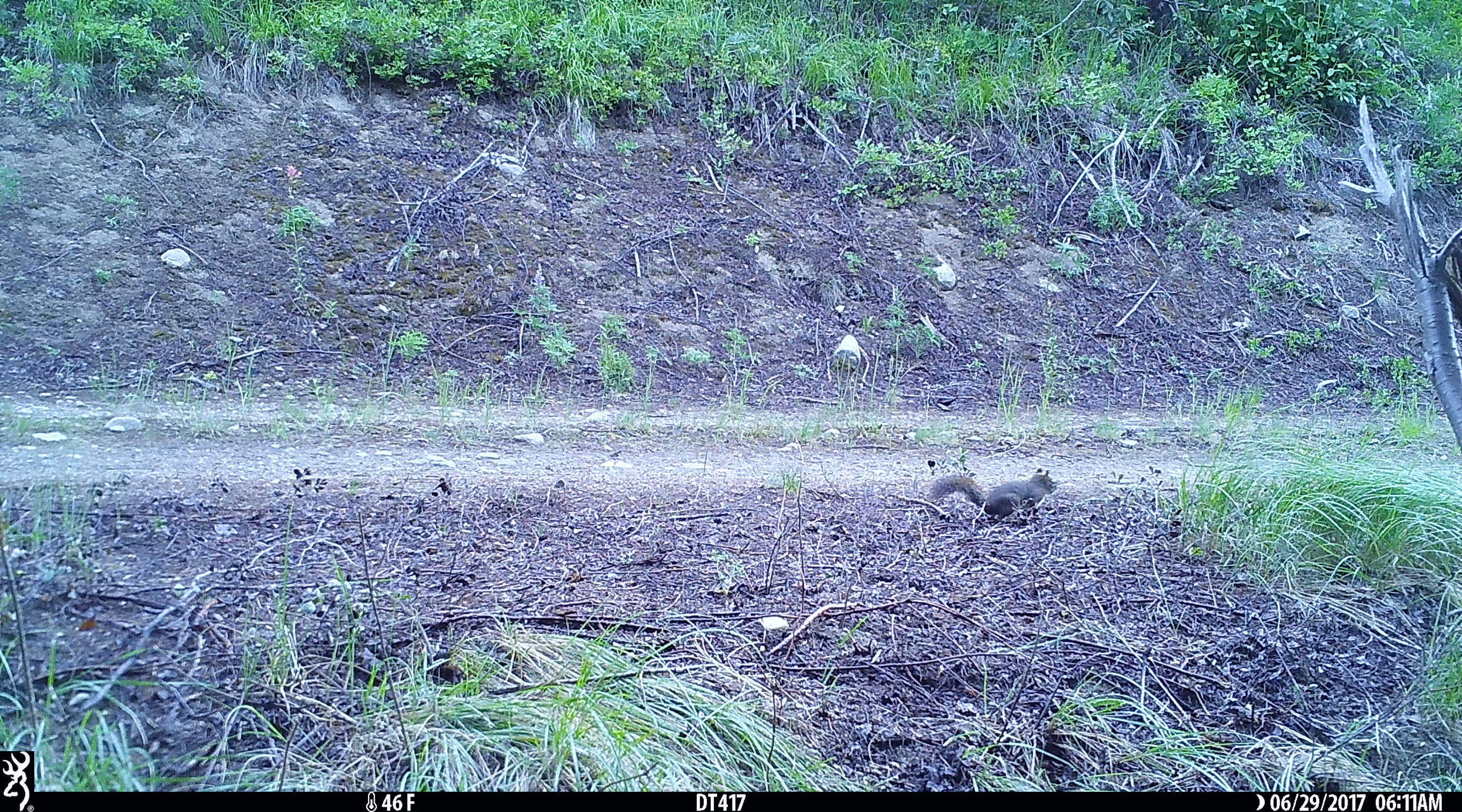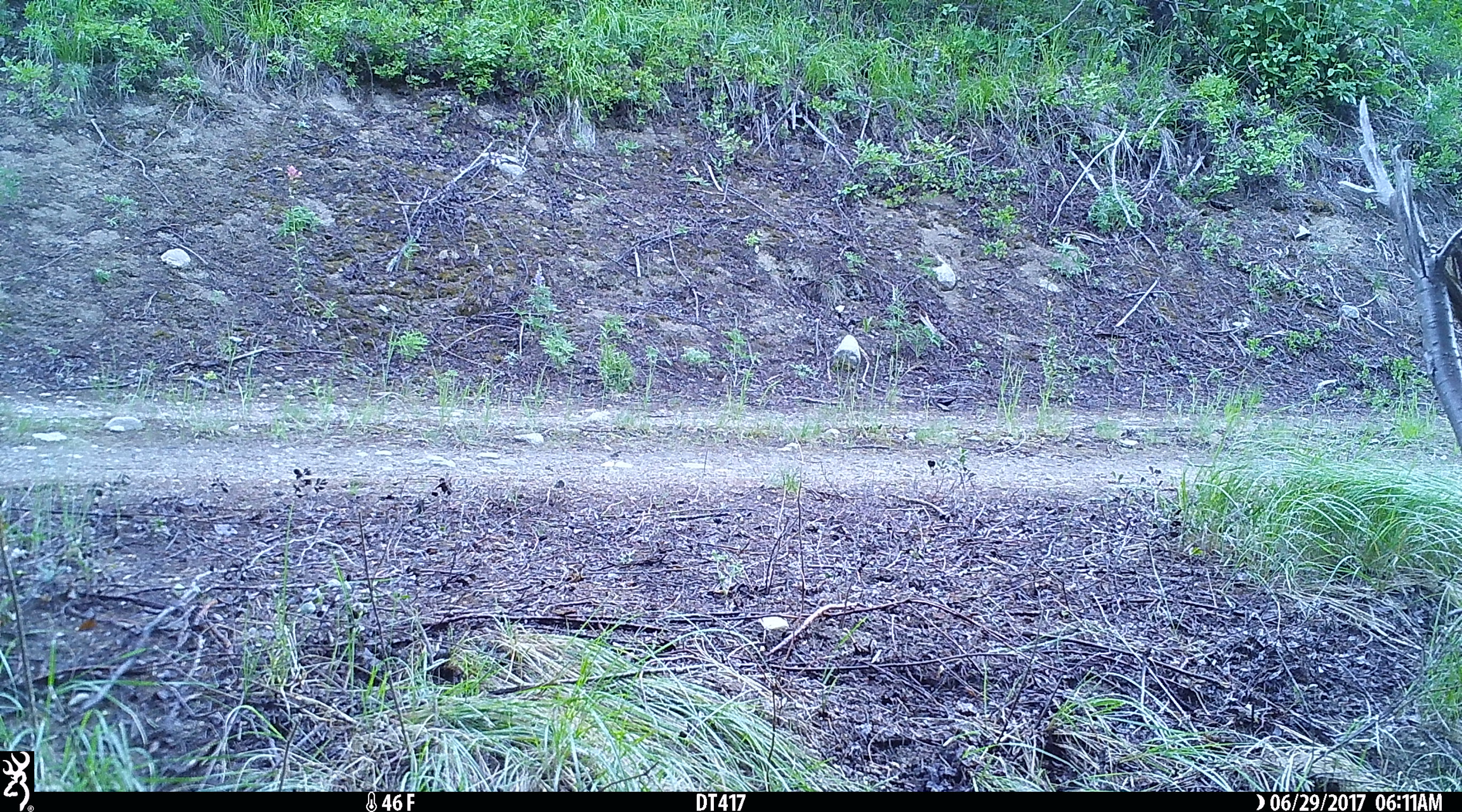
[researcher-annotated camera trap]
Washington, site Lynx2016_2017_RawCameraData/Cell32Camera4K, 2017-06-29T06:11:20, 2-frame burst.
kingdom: Animalia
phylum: Chordata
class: Mammalia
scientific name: Mammalia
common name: small mammal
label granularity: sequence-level